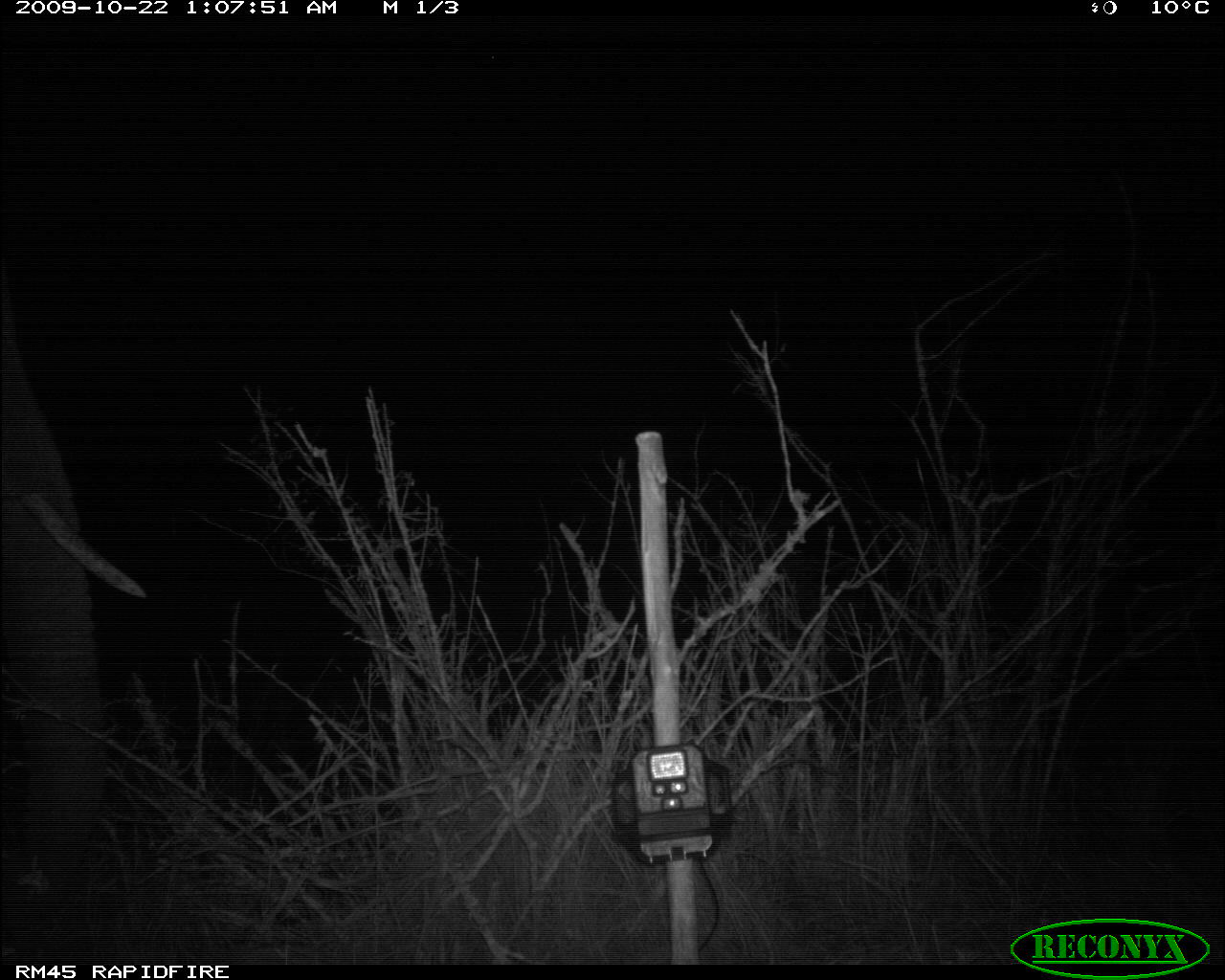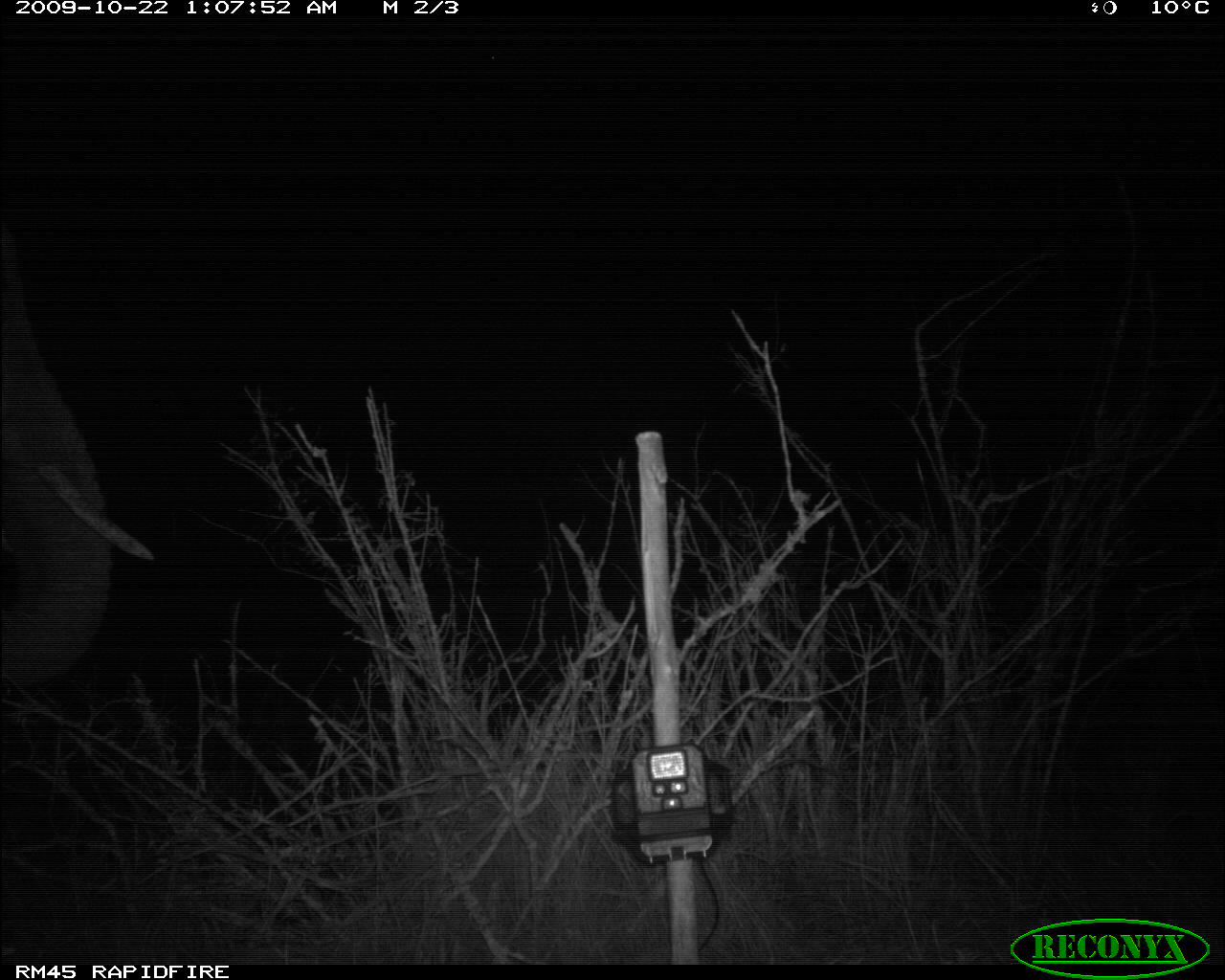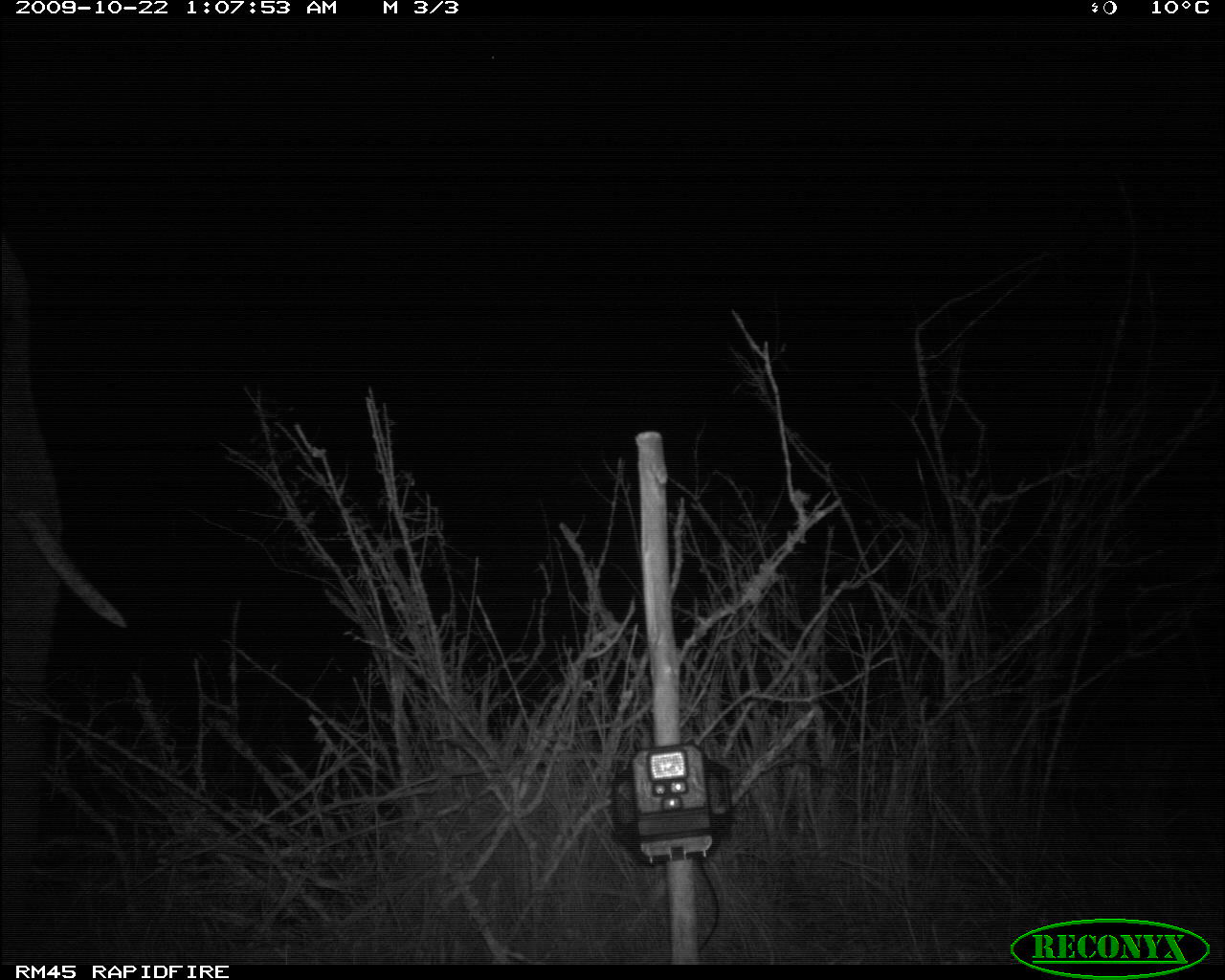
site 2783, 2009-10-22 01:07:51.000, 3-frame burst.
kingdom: Animalia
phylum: Chordata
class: Mammalia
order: Proboscidea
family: Elephantidae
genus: Loxodonta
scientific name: Loxodonta africana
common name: african bush elephant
Loxodonta africana (african bush elephant), count 1.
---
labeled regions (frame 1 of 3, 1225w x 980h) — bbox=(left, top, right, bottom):
loxodonta africana: bbox=(0, 254, 148, 892)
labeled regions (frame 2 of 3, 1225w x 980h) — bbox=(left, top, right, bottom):
loxodonta africana: bbox=(0, 229, 155, 690)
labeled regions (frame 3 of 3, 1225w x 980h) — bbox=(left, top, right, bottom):
loxodonta africana: bbox=(0, 237, 126, 963)